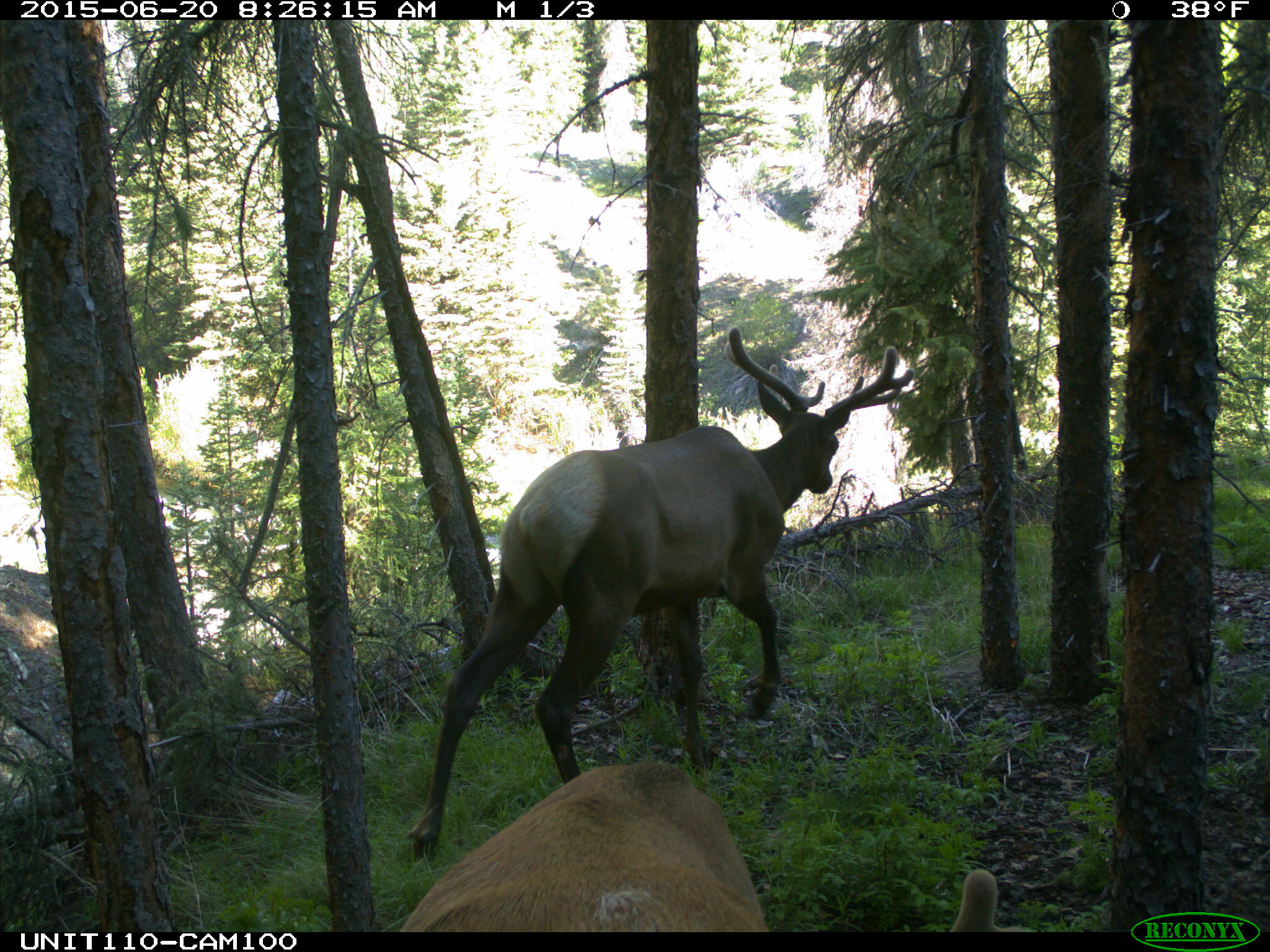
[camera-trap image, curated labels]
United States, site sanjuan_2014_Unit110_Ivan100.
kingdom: Animalia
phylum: Chordata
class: Mammalia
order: Artiodactyla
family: Cervidae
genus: Cervus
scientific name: Cervus elaphus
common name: red deer